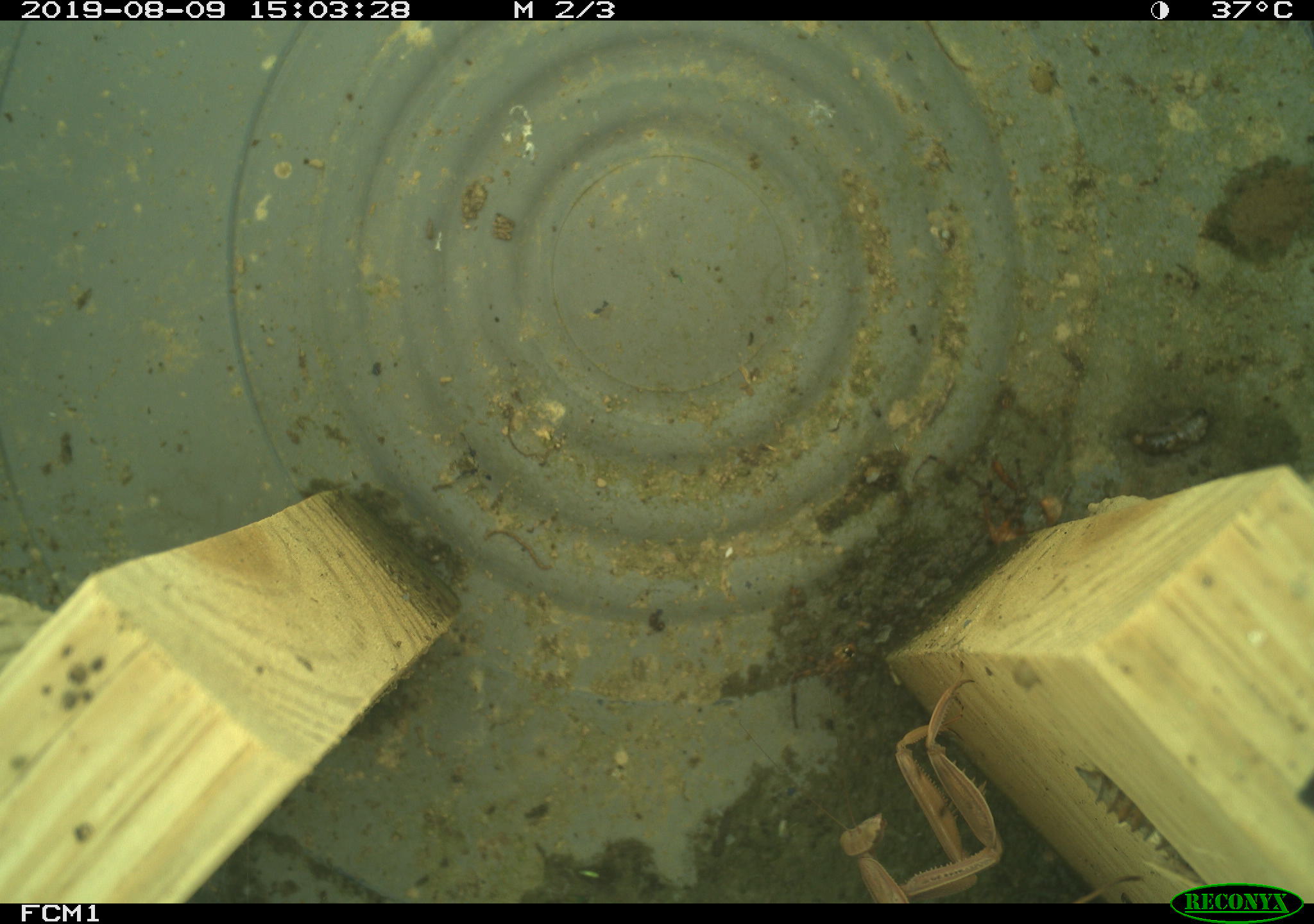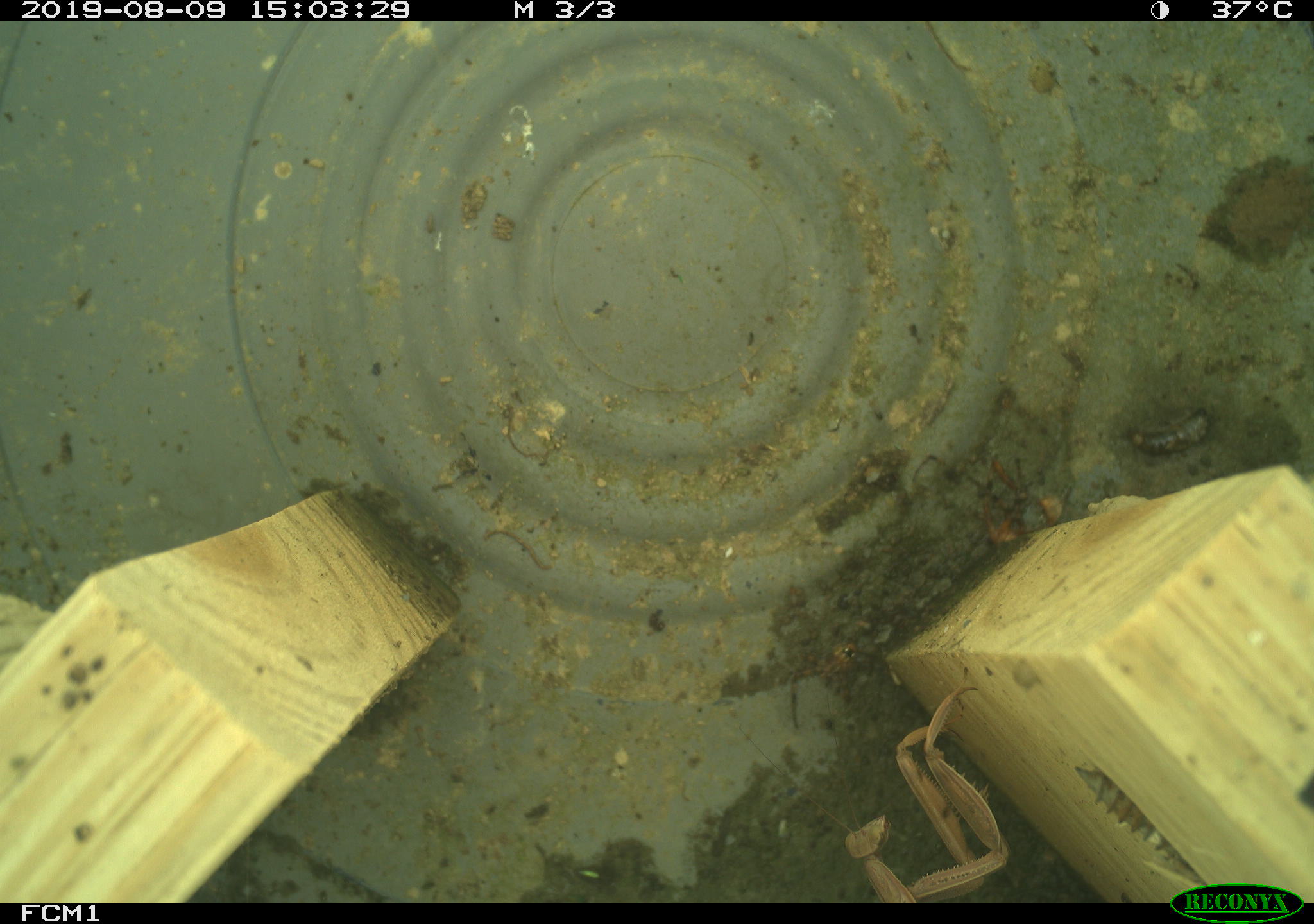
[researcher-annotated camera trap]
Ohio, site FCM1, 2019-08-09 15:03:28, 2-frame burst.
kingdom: Animalia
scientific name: Animalia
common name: animal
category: invertebrate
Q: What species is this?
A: Invertebrate (animal) (Animalia).